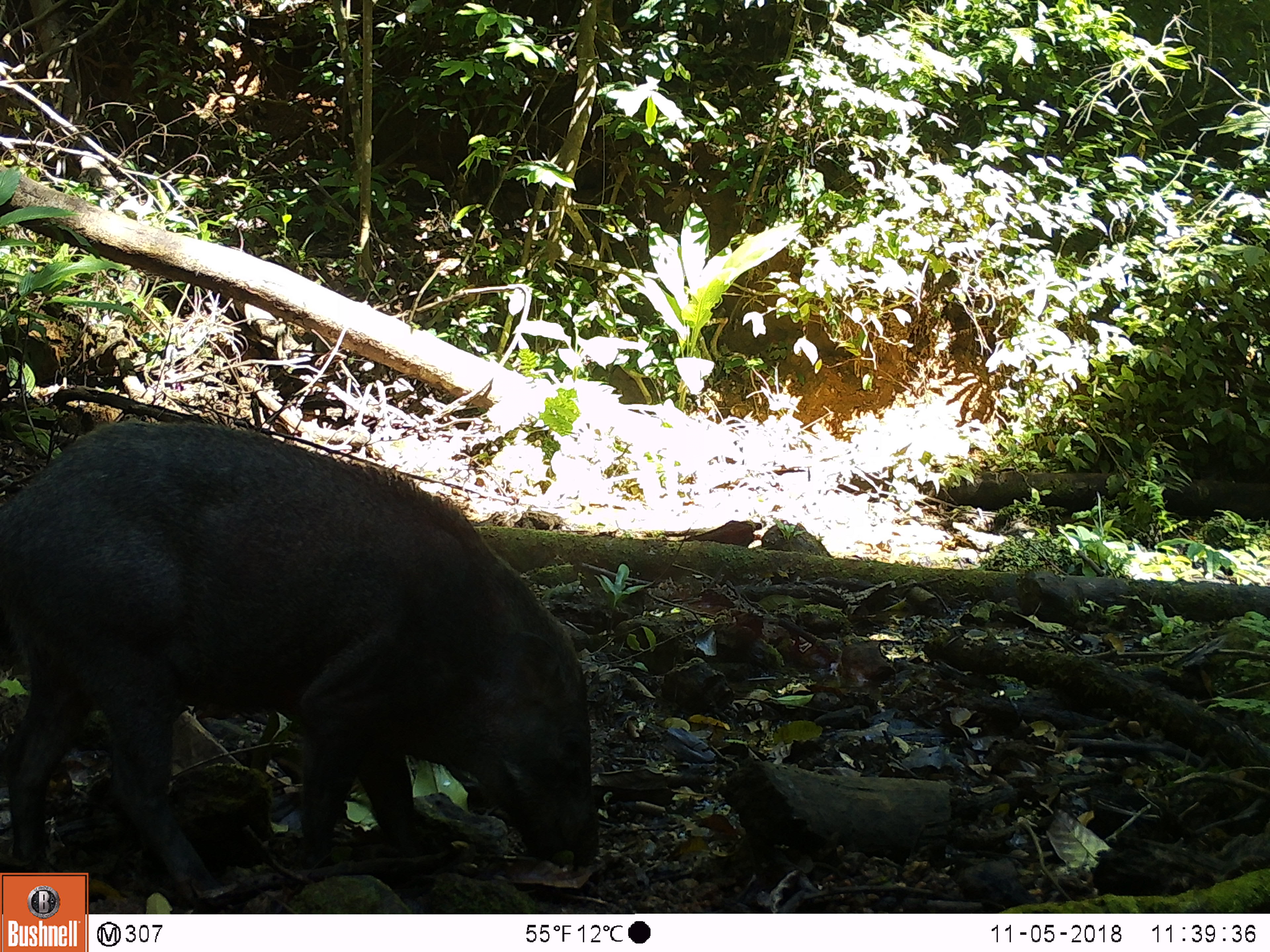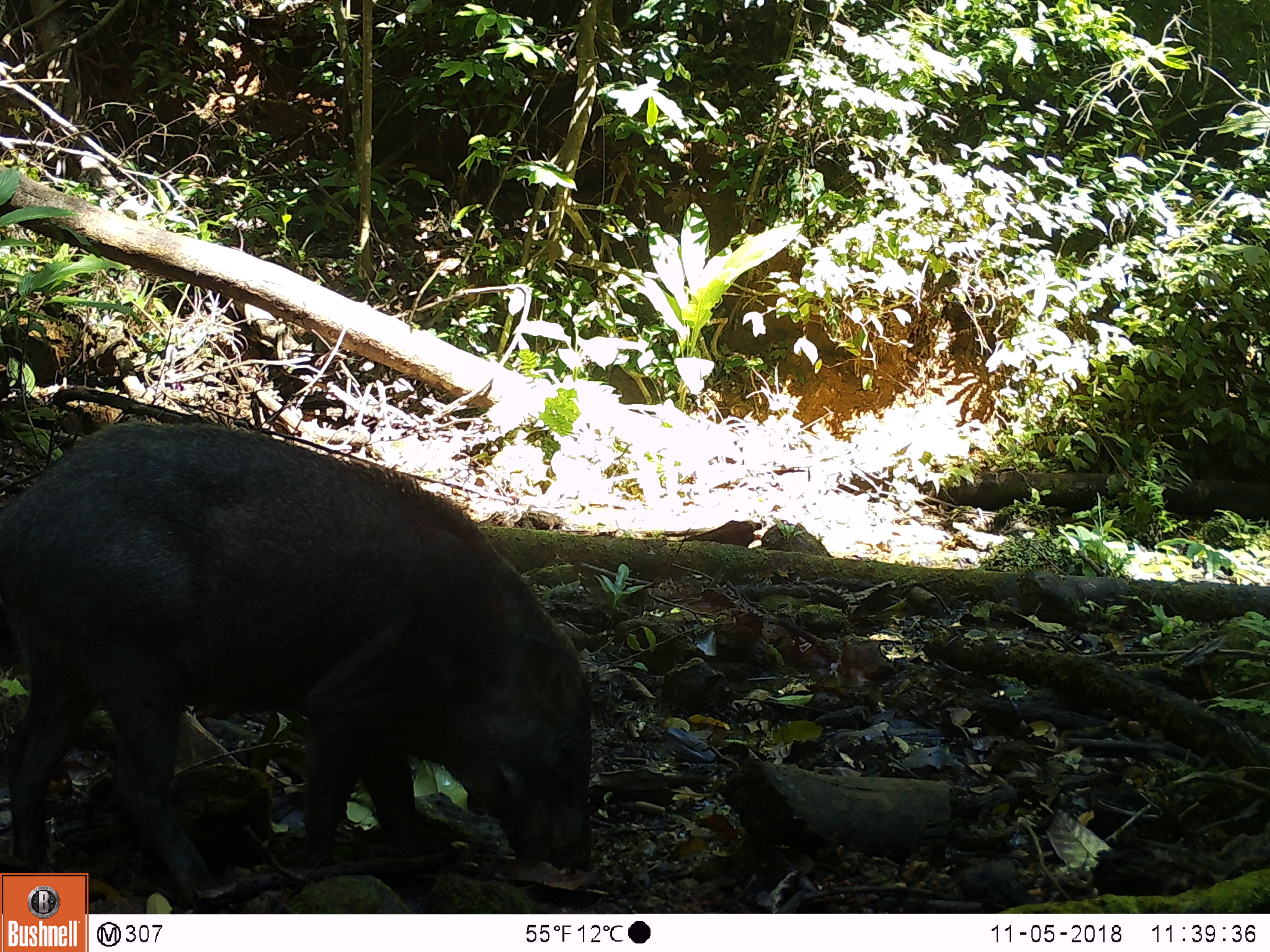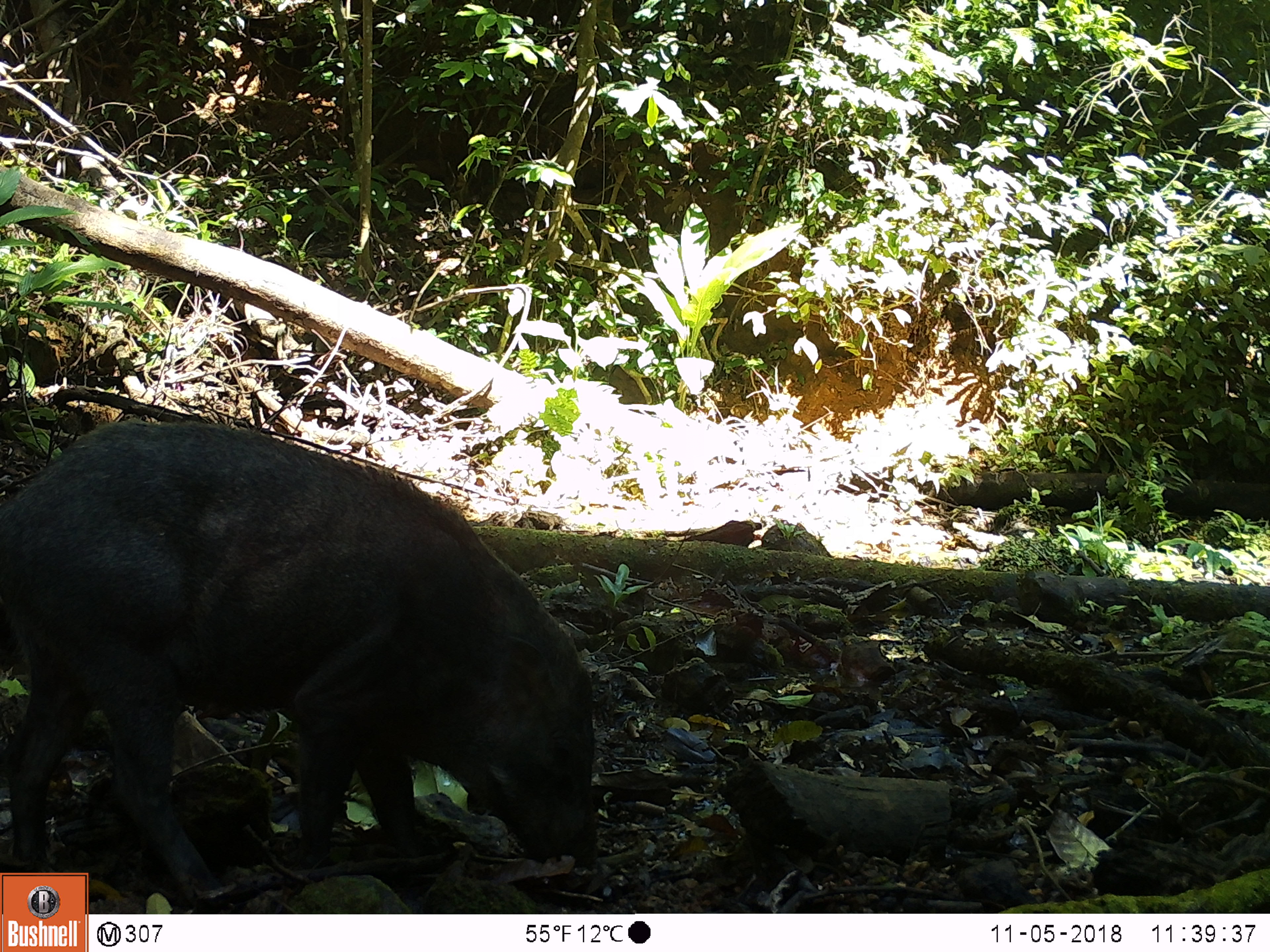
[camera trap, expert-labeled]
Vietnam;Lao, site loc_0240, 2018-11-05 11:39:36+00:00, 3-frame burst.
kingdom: Animalia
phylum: Chordata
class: Mammalia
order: Artiodactyla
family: Suidae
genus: Sus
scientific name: Sus scrofa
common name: eurasian wild pig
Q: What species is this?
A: Eurasian wild pig (Sus scrofa).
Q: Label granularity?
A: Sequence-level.